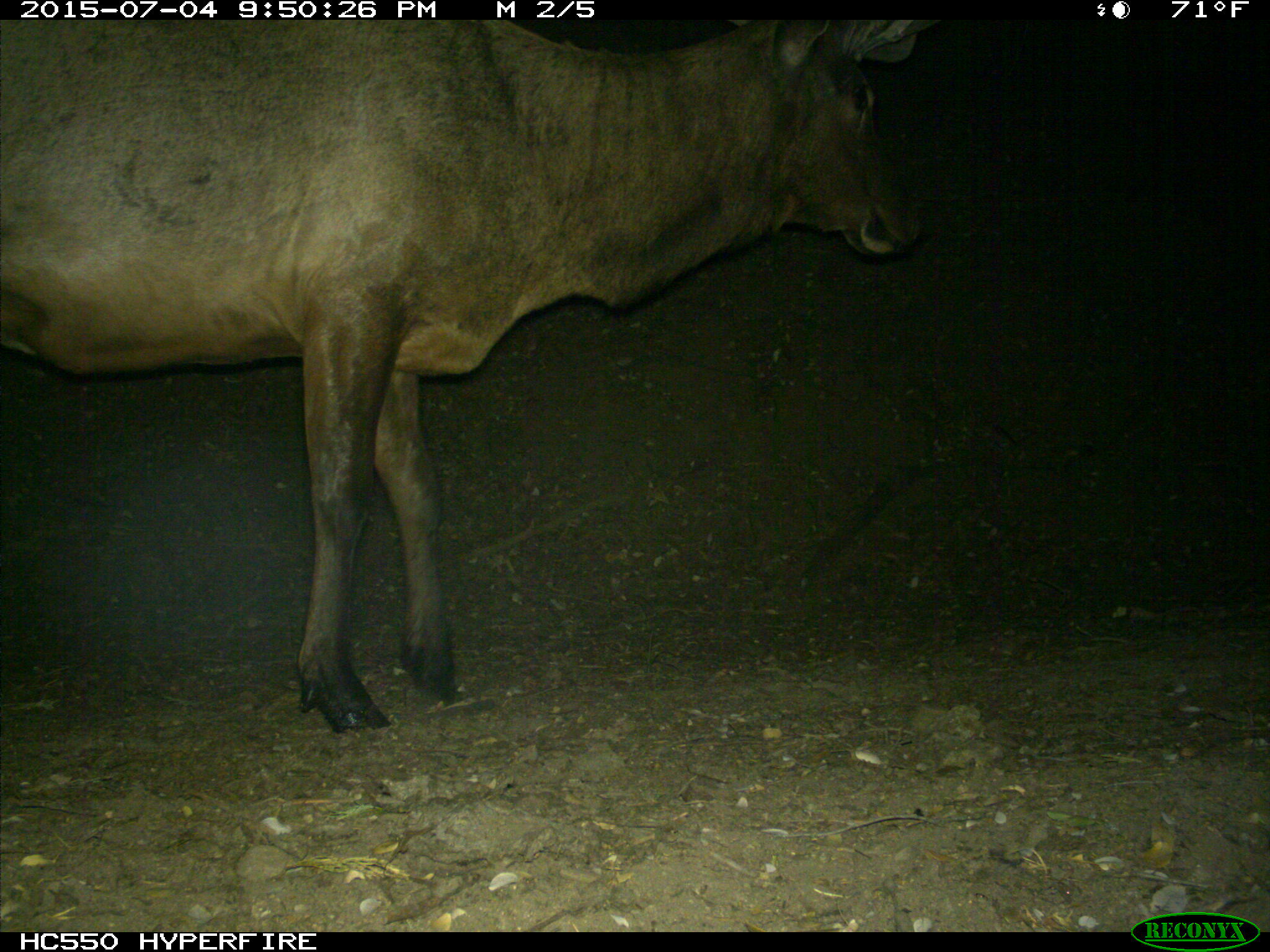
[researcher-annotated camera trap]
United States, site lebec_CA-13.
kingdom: Animalia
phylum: Chordata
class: Mammalia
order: Artiodactyla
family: Cervidae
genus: Cervus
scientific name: Cervus canadensis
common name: elk